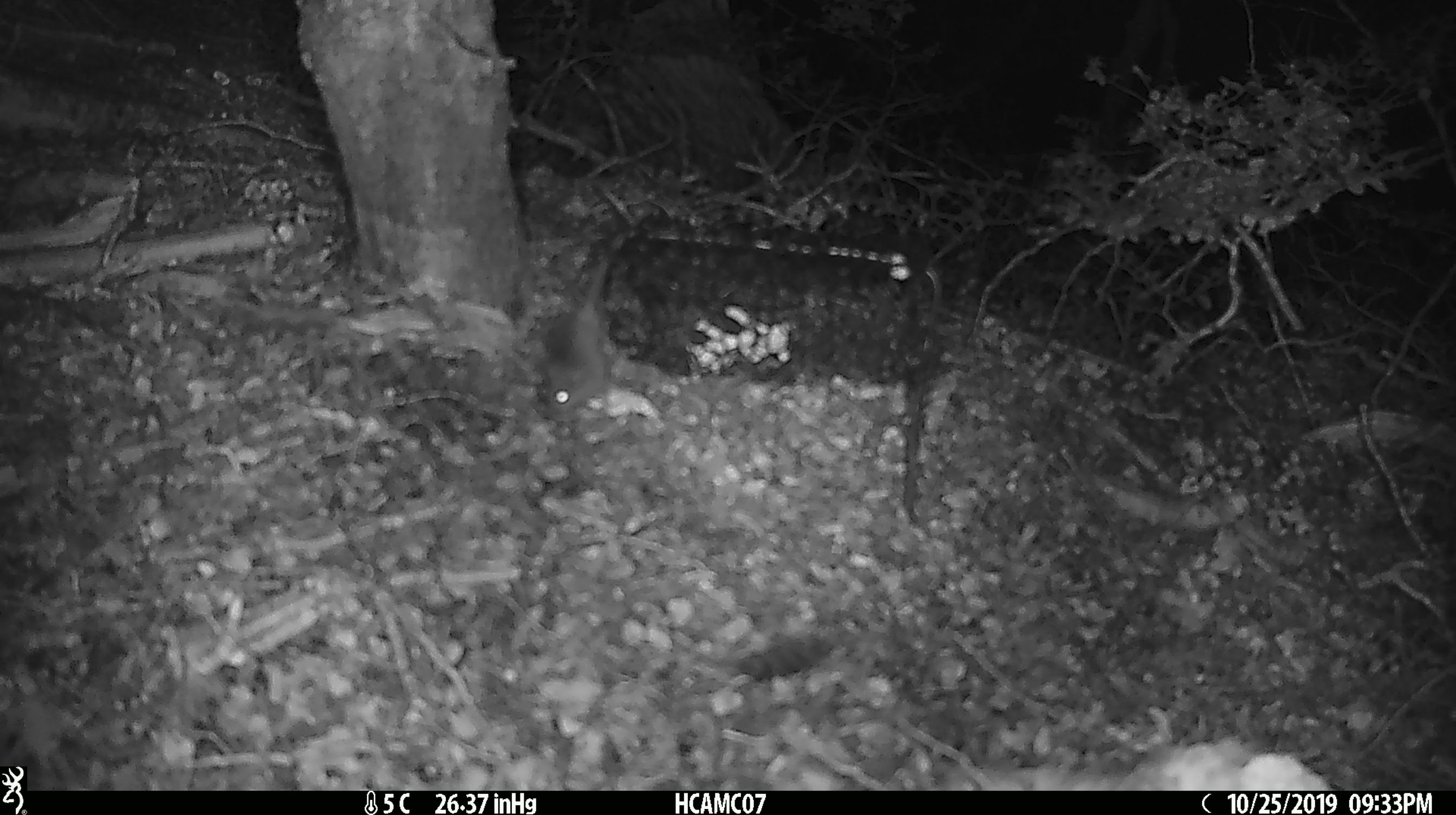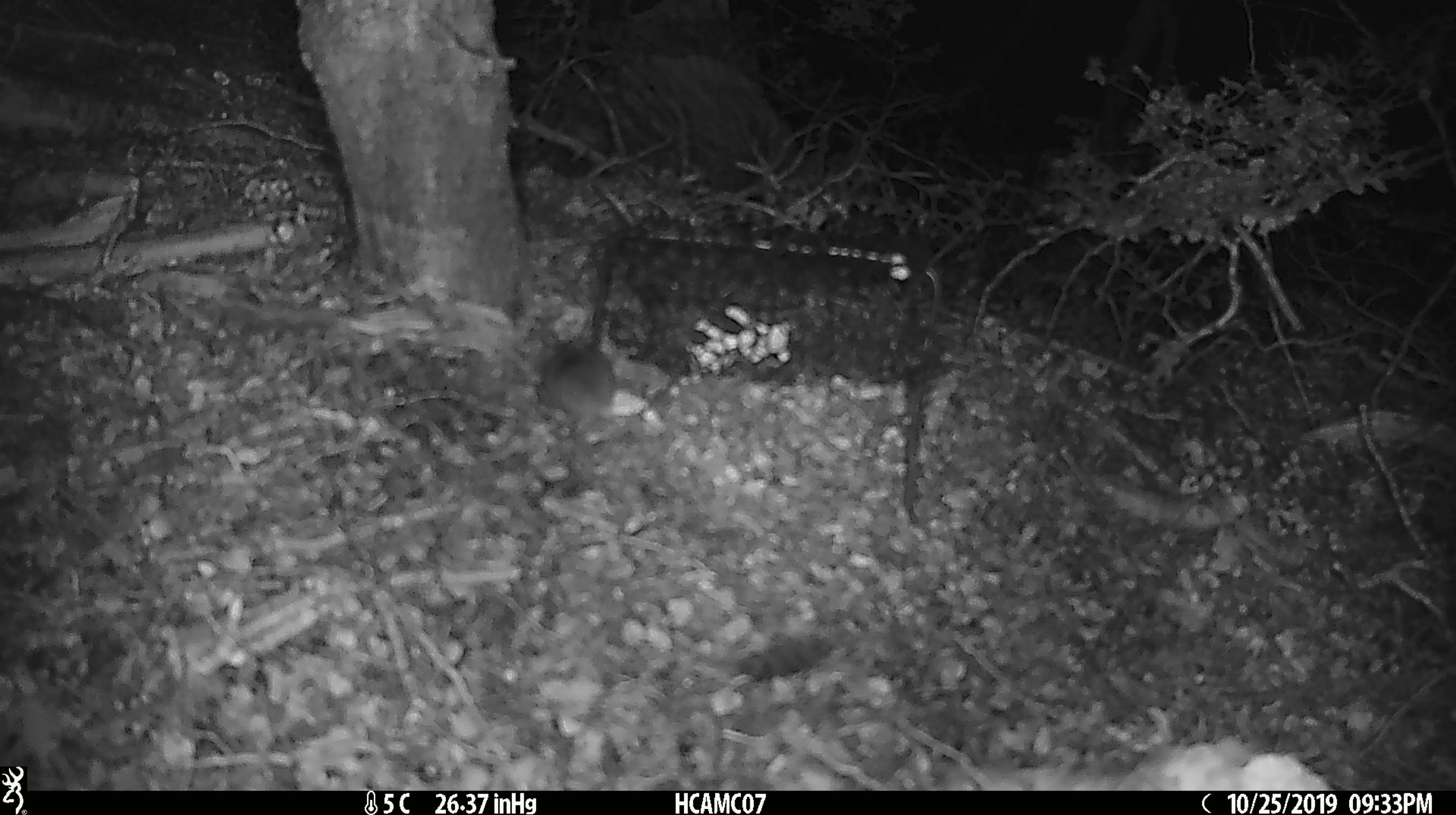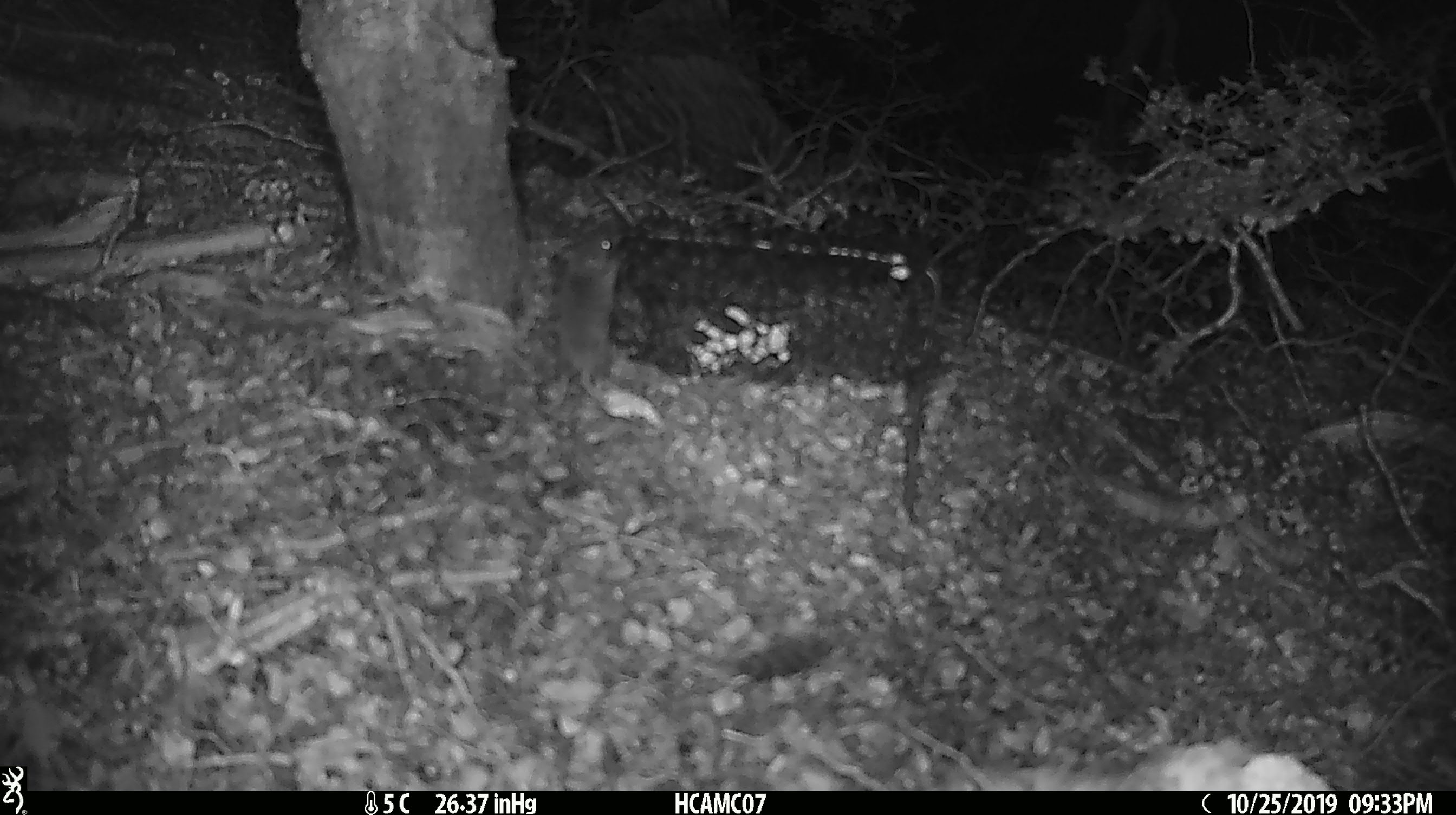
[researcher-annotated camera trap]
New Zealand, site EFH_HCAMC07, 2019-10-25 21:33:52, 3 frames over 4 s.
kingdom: Animalia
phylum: Chordata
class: Mammalia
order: Rodentia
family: Muridae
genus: Mus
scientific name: Mus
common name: mouse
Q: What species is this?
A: Mouse (Mus).